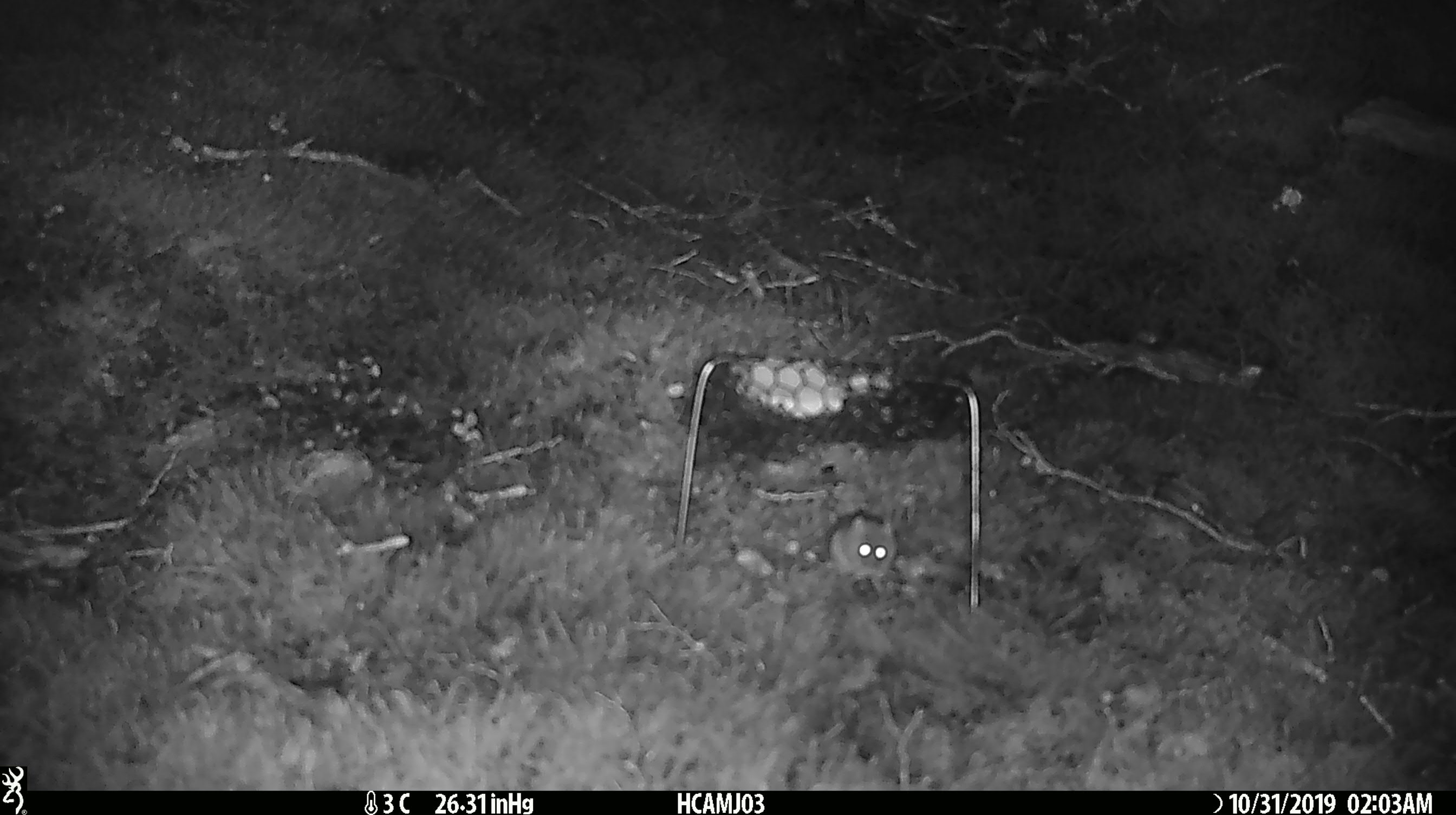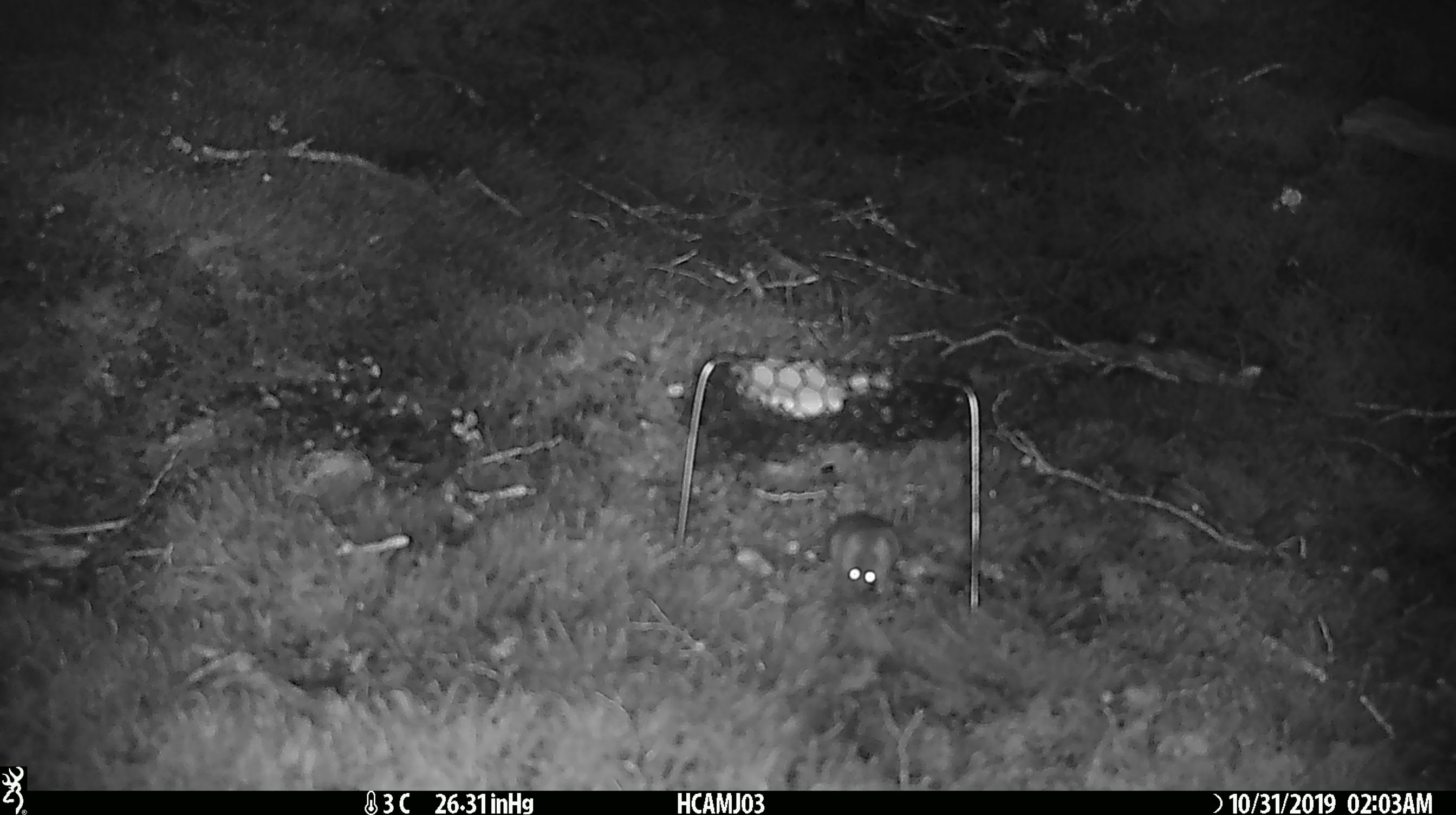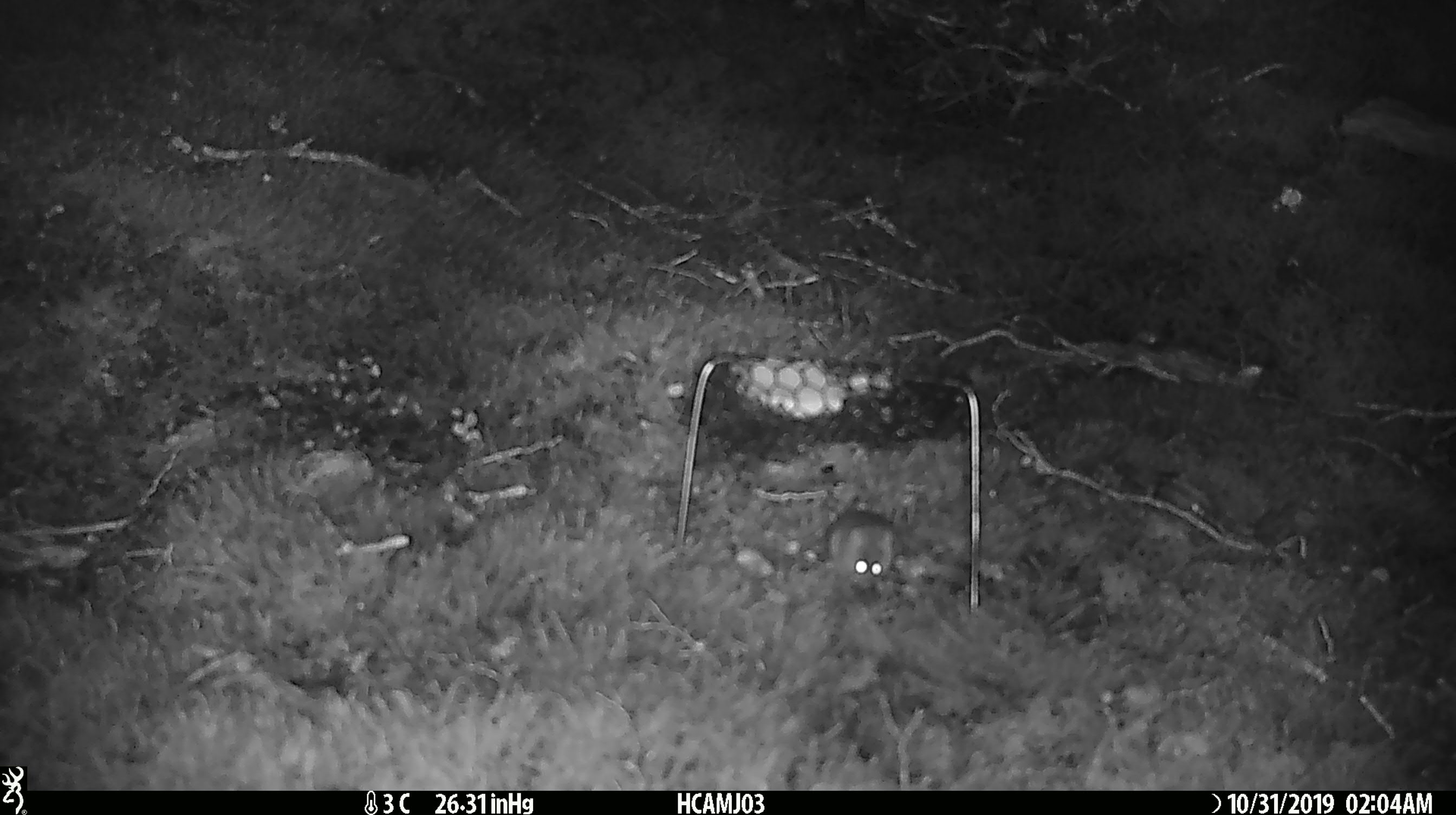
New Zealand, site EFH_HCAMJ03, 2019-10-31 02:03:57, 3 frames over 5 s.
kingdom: Animalia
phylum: Chordata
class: Mammalia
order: Rodentia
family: Muridae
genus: Mus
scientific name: Mus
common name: mouse